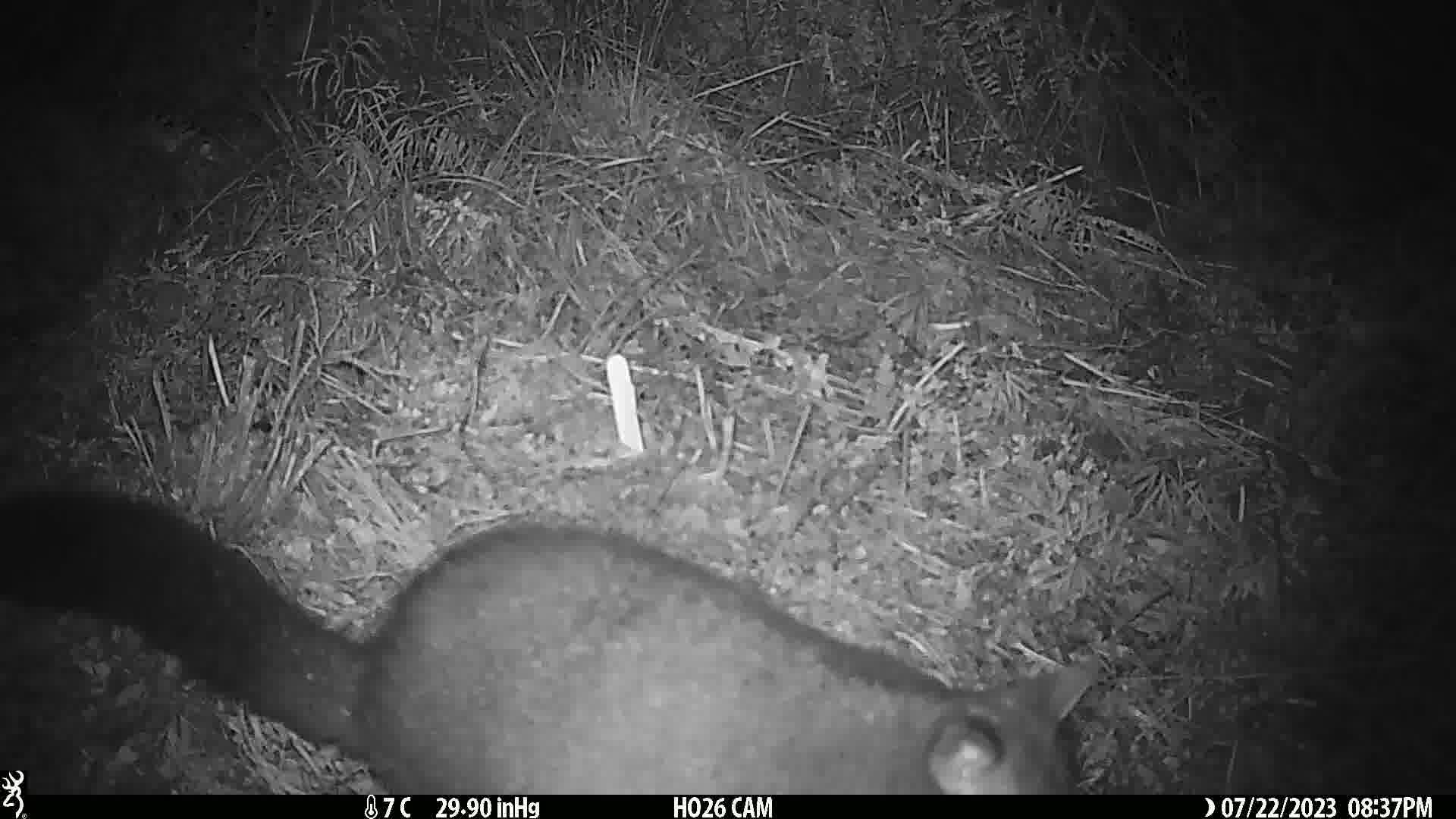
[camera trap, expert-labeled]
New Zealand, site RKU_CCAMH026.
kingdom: Animalia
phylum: Chordata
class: Mammalia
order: Diprotodontia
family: Phalangeridae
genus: Trichosurus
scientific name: Trichosurus vulpecula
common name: common brushtail possum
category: possum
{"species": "possum (common brushtail possum) (Trichosurus vulpecula)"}